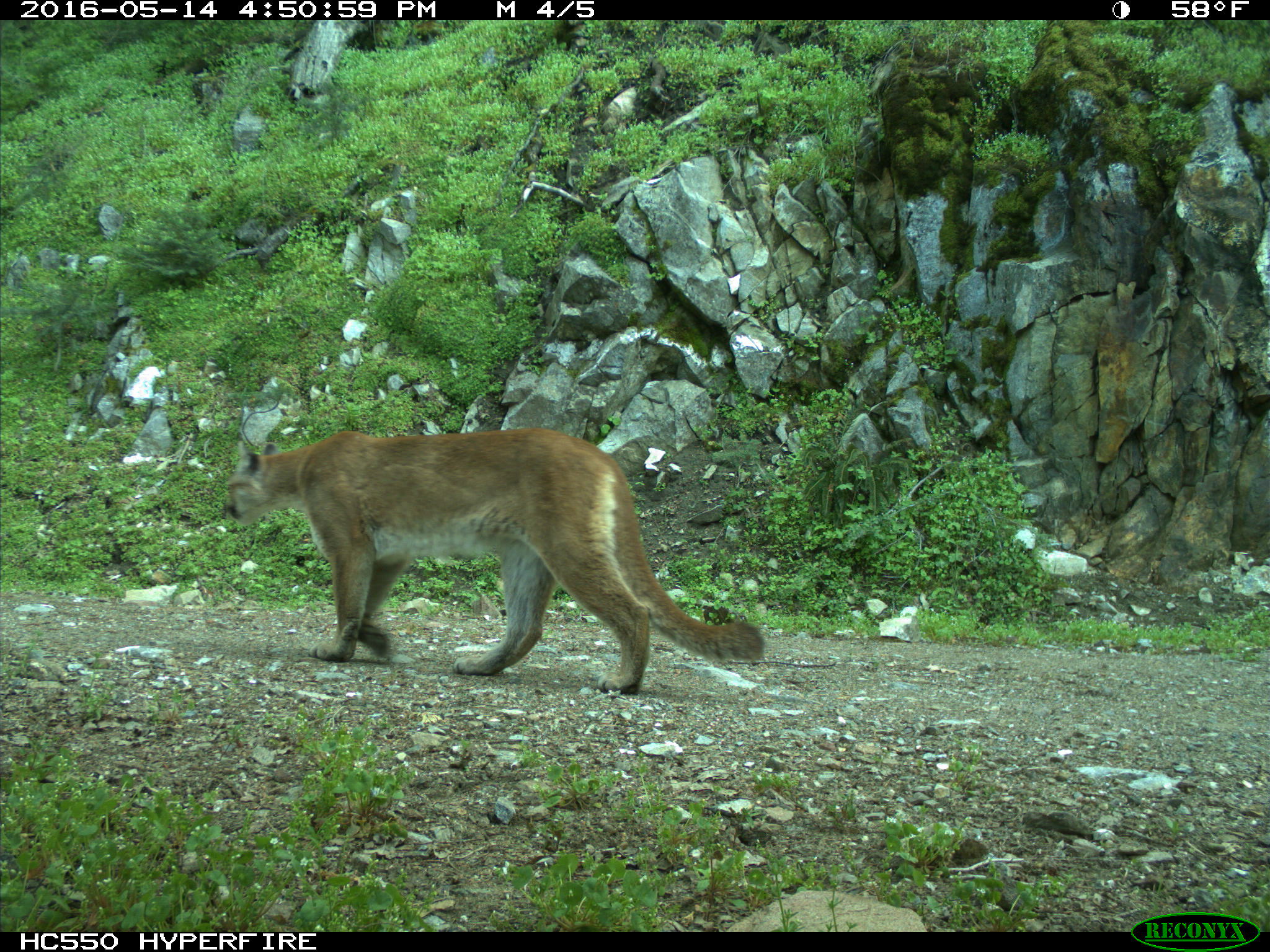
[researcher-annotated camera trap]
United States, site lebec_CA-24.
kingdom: Animalia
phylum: Chordata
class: Mammalia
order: Carnivora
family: Felidae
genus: Puma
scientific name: Puma concolor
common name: mountain lion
Puma concolor (mountain lion).